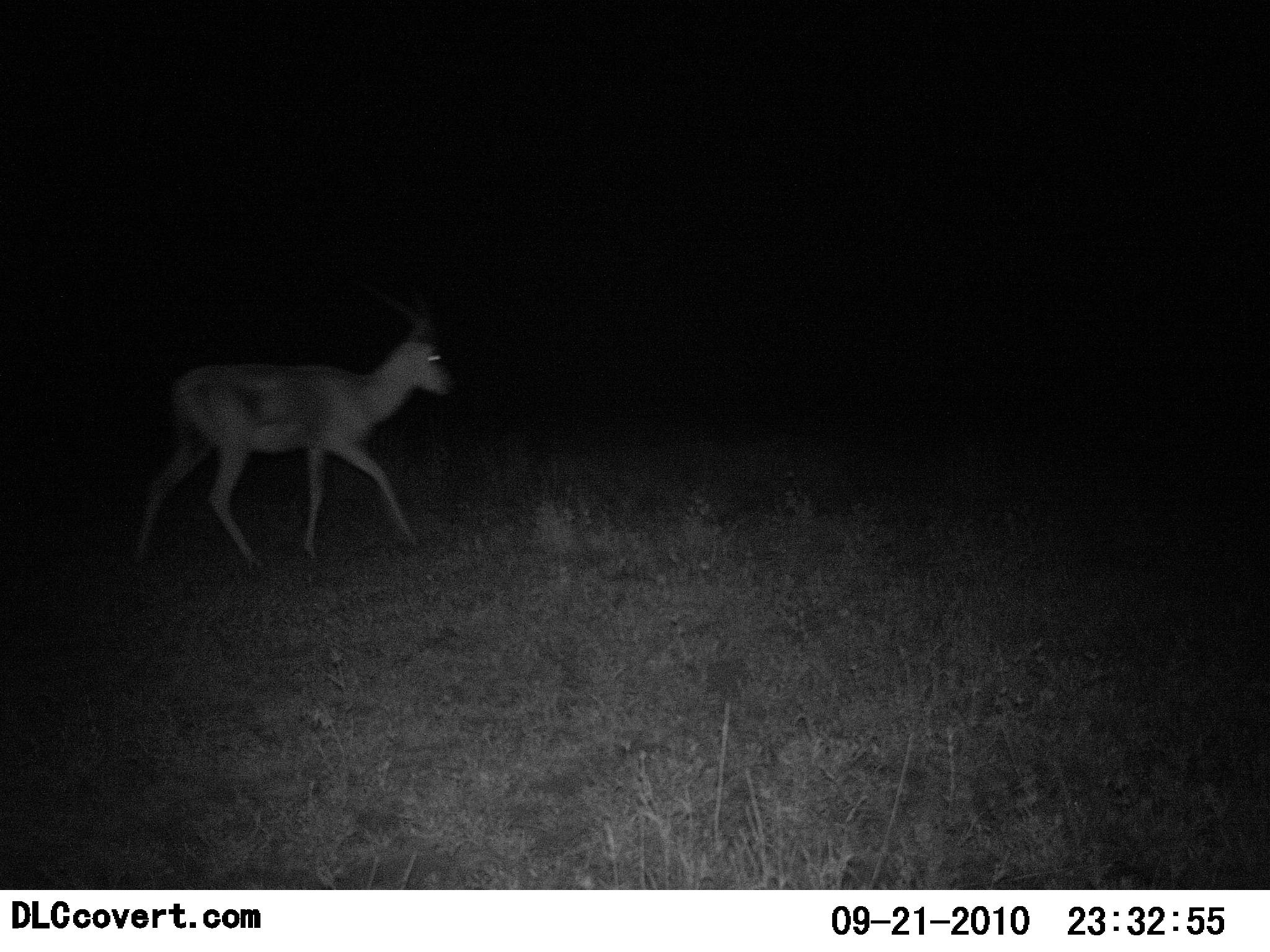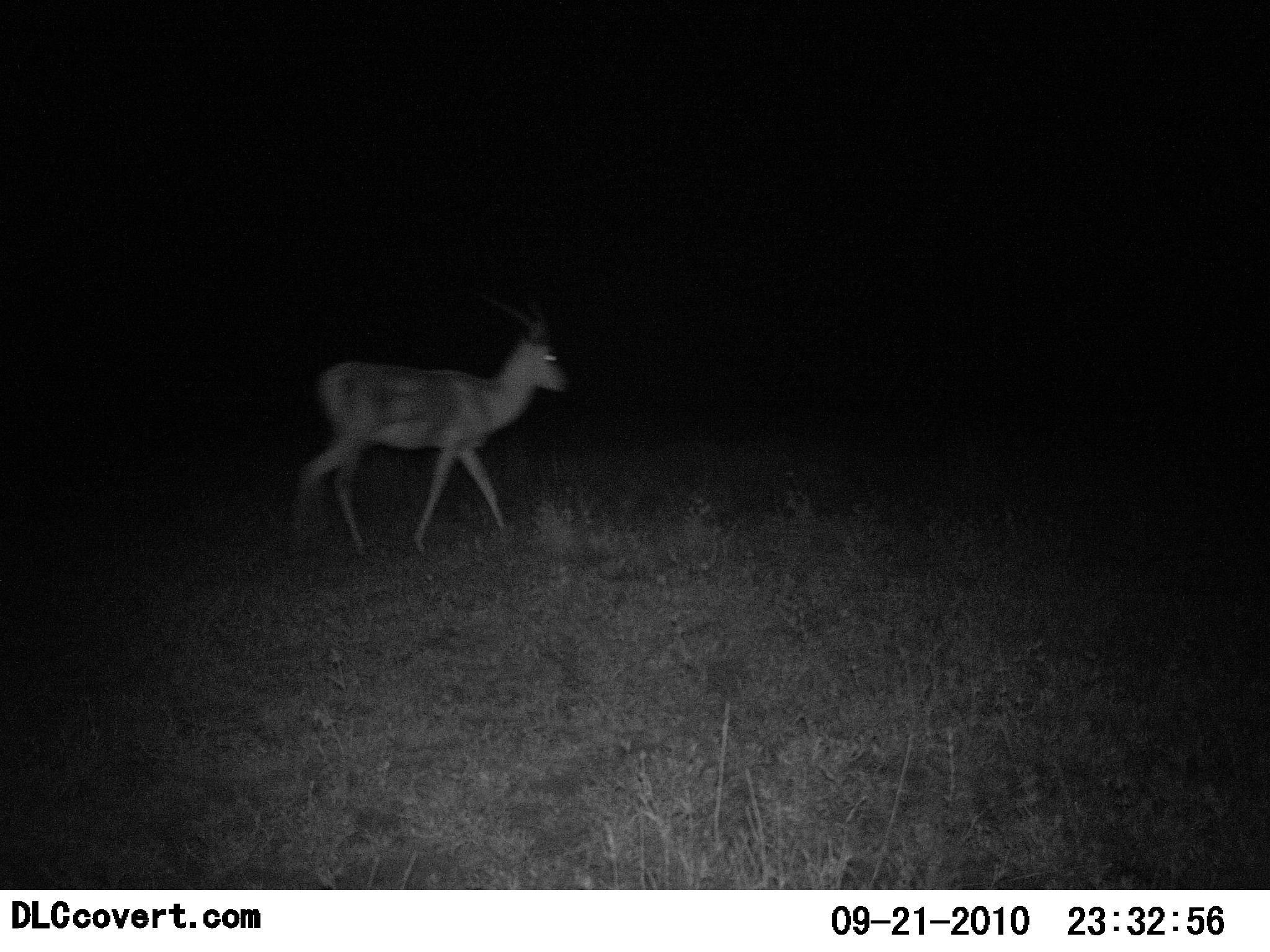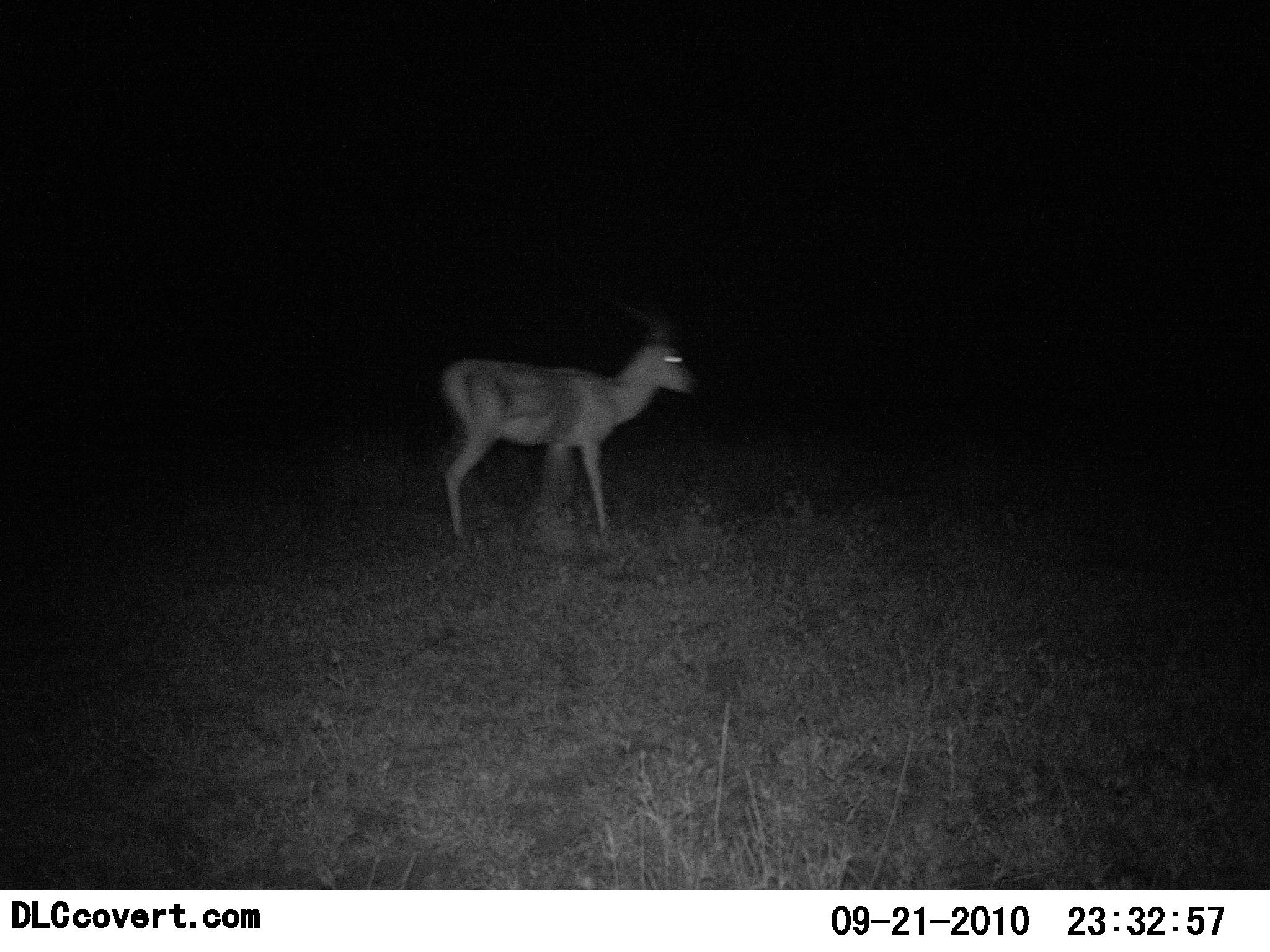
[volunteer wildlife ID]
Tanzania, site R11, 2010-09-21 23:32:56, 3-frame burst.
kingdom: Animalia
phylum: Chordata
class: Mammalia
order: Artiodactyla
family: Bovidae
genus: Nanger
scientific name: Nanger granti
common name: grant's gazelle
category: gazellegrants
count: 1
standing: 7%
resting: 0%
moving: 100%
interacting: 0%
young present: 0%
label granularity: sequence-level